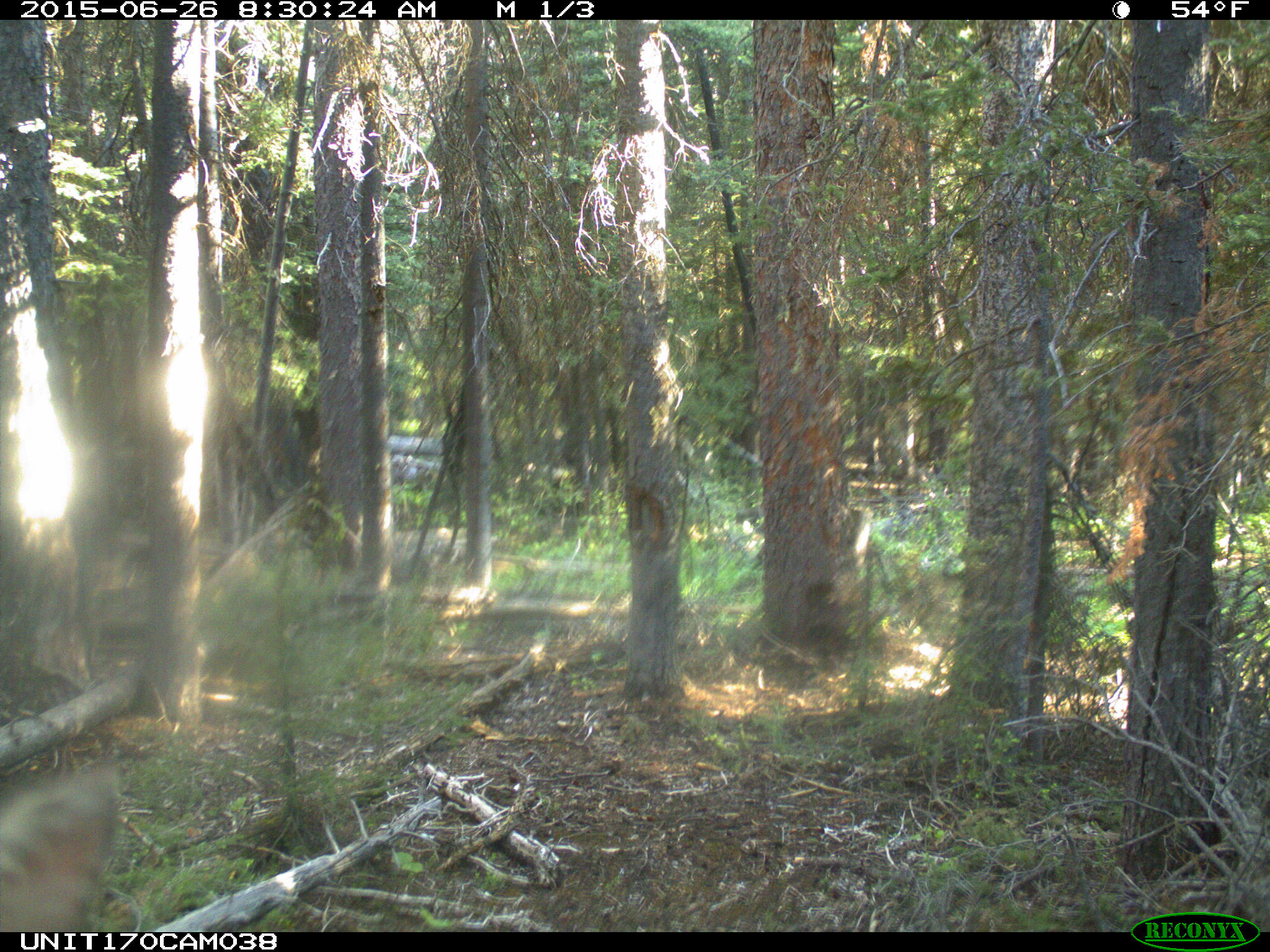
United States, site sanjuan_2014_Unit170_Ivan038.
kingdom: Animalia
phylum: Chordata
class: Mammalia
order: Artiodactyla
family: Cervidae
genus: Cervus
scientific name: Cervus elaphus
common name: red deer